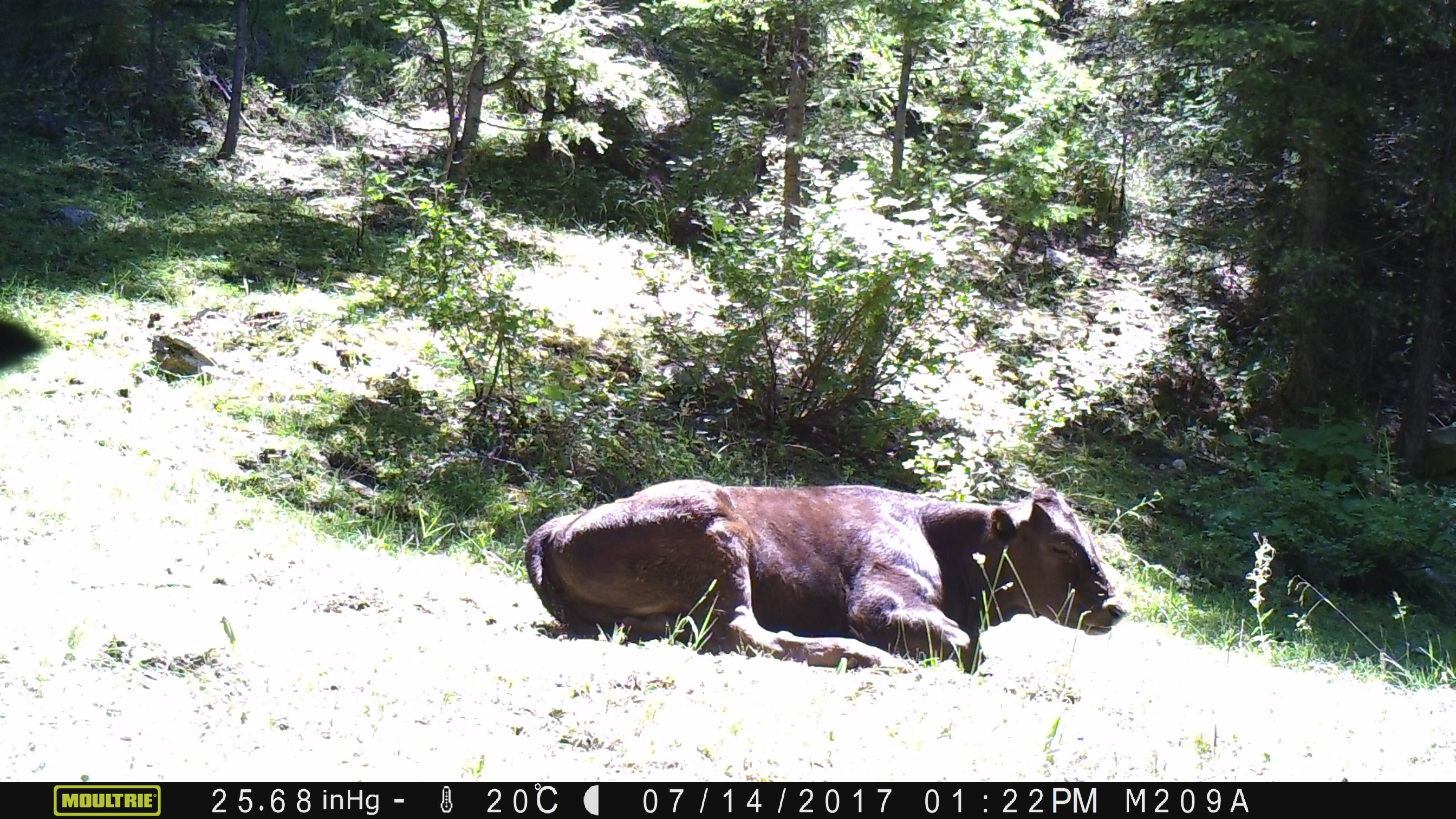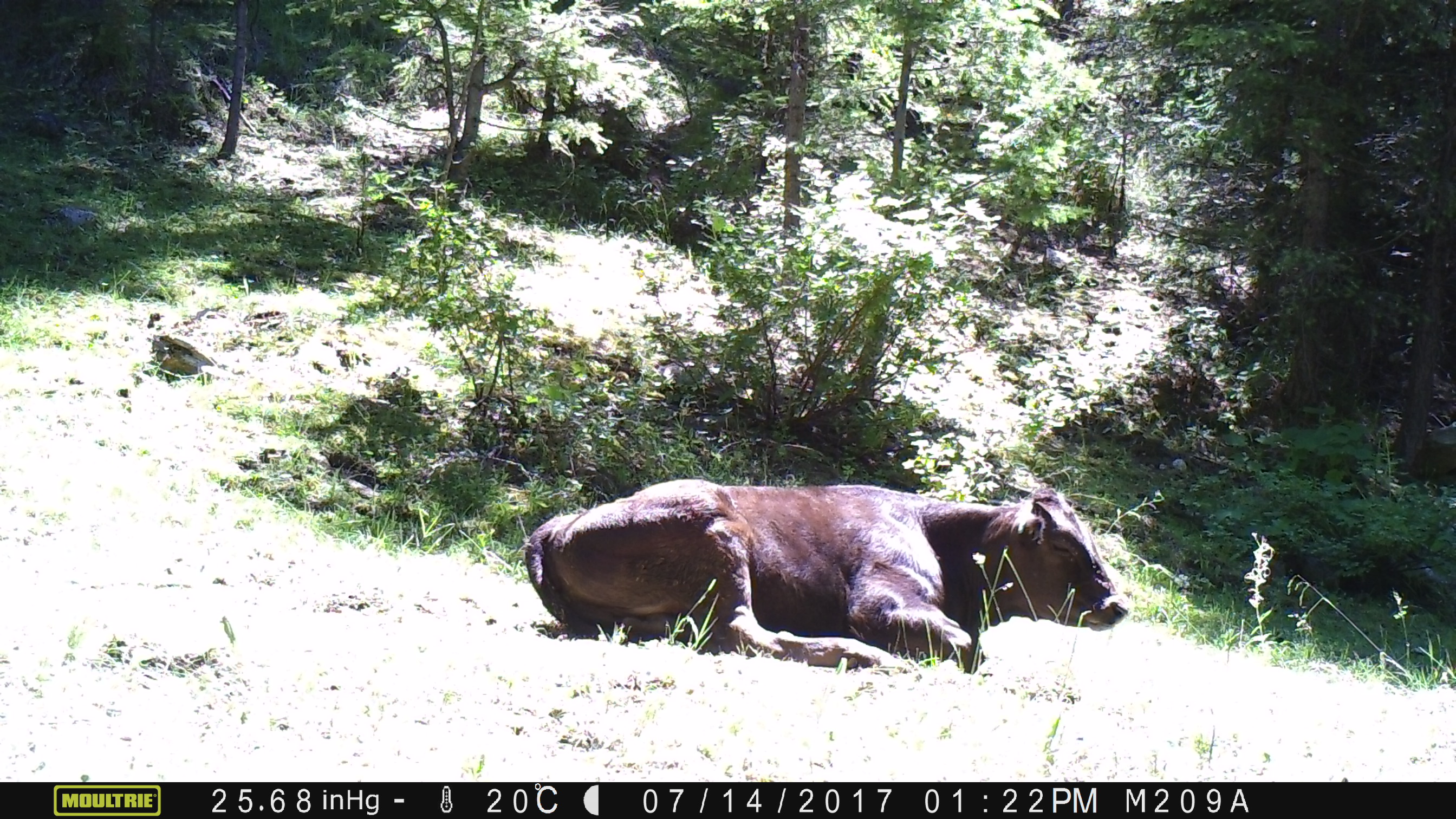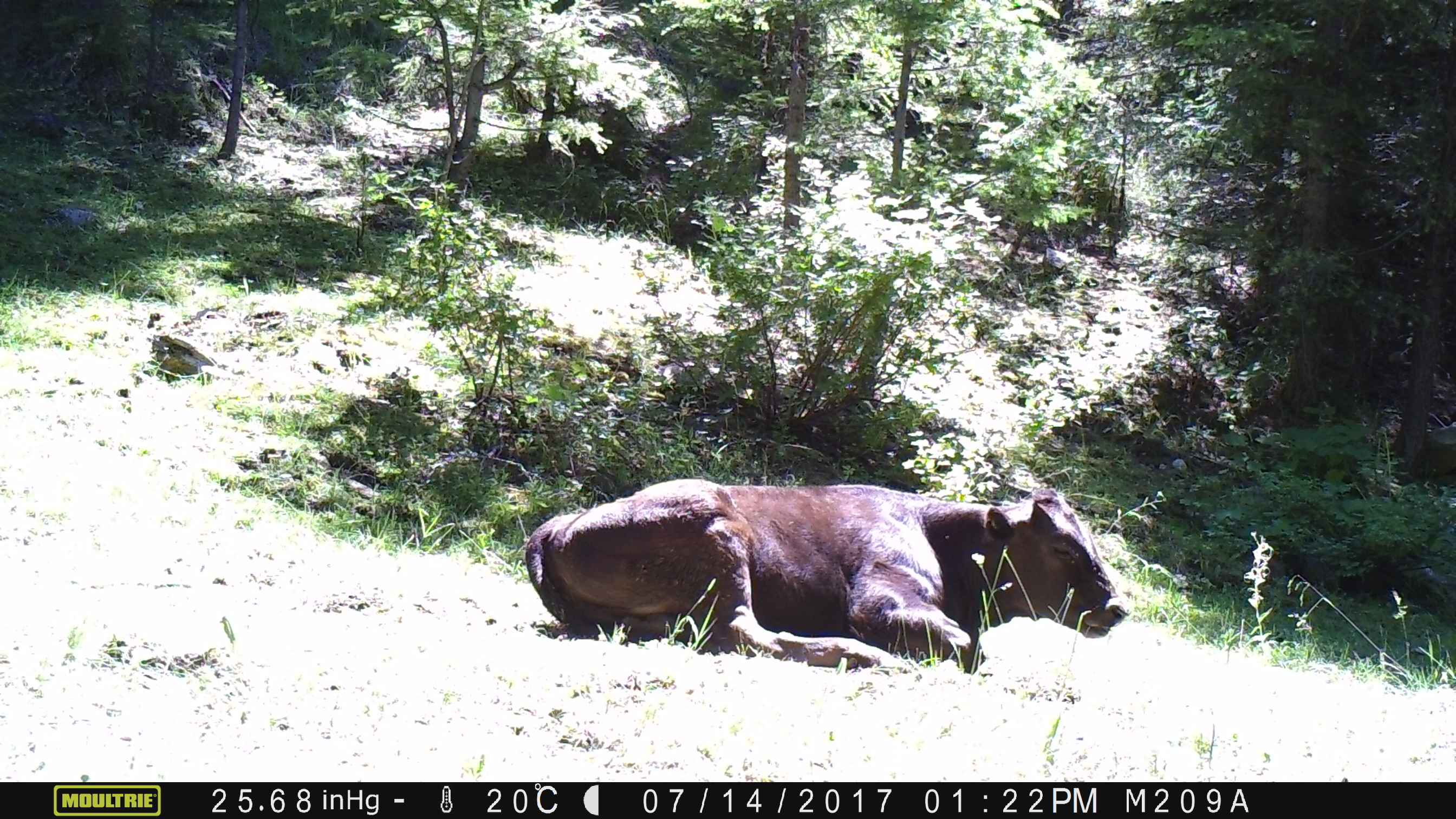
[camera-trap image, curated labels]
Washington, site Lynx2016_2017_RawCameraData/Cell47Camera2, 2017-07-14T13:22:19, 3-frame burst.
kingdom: Animalia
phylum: Chordata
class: Mammalia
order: Artiodactyla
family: Bovidae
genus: Bos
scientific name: Bos taurus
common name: domestic cattle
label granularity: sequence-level